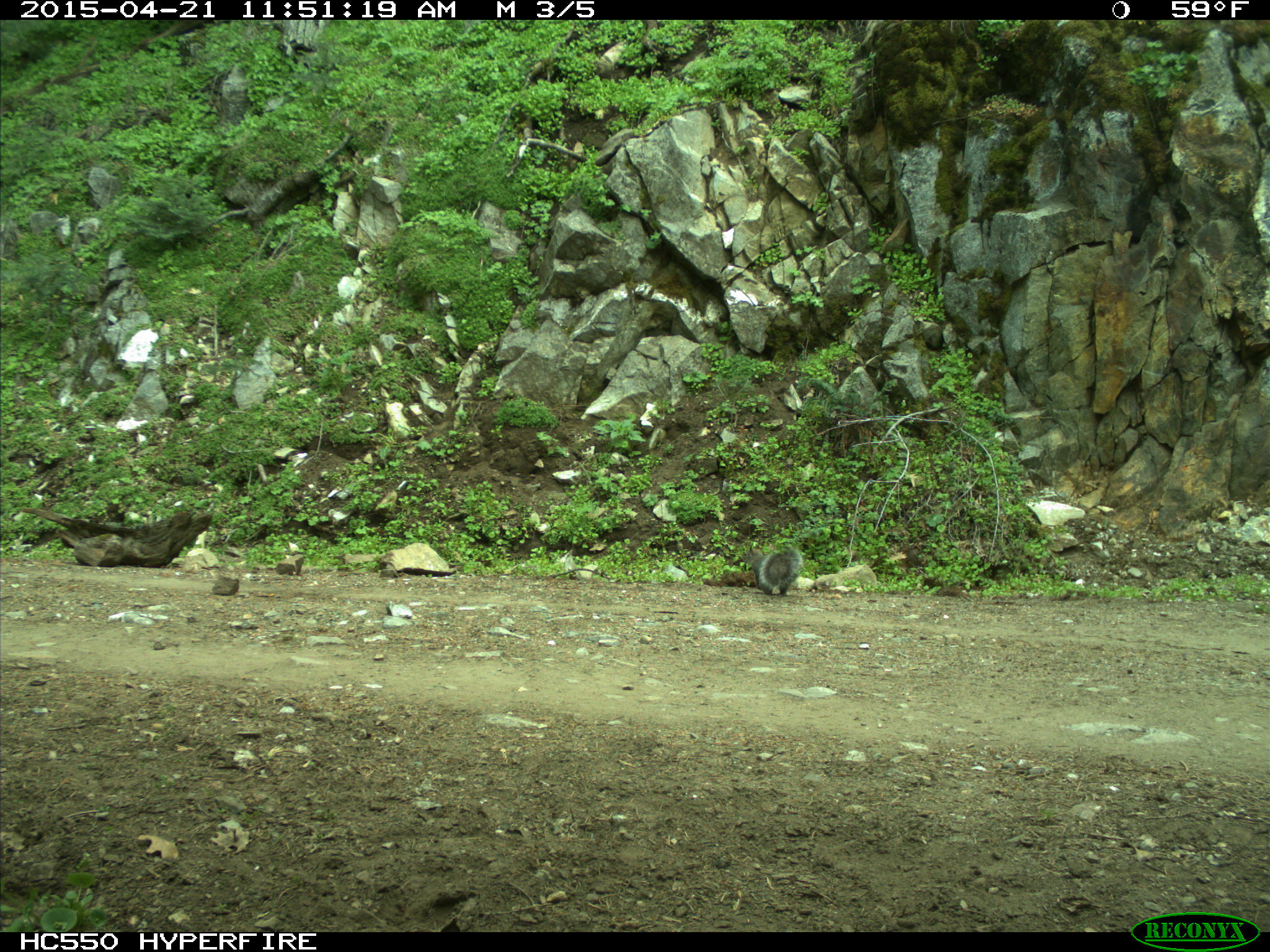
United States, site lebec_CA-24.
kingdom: Animalia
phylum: Chordata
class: Mammalia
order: Rodentia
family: Sciuridae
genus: Sciurus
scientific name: Sciurus carolinensis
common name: eastern gray squirrel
Sciurus carolinensis (eastern gray squirrel).